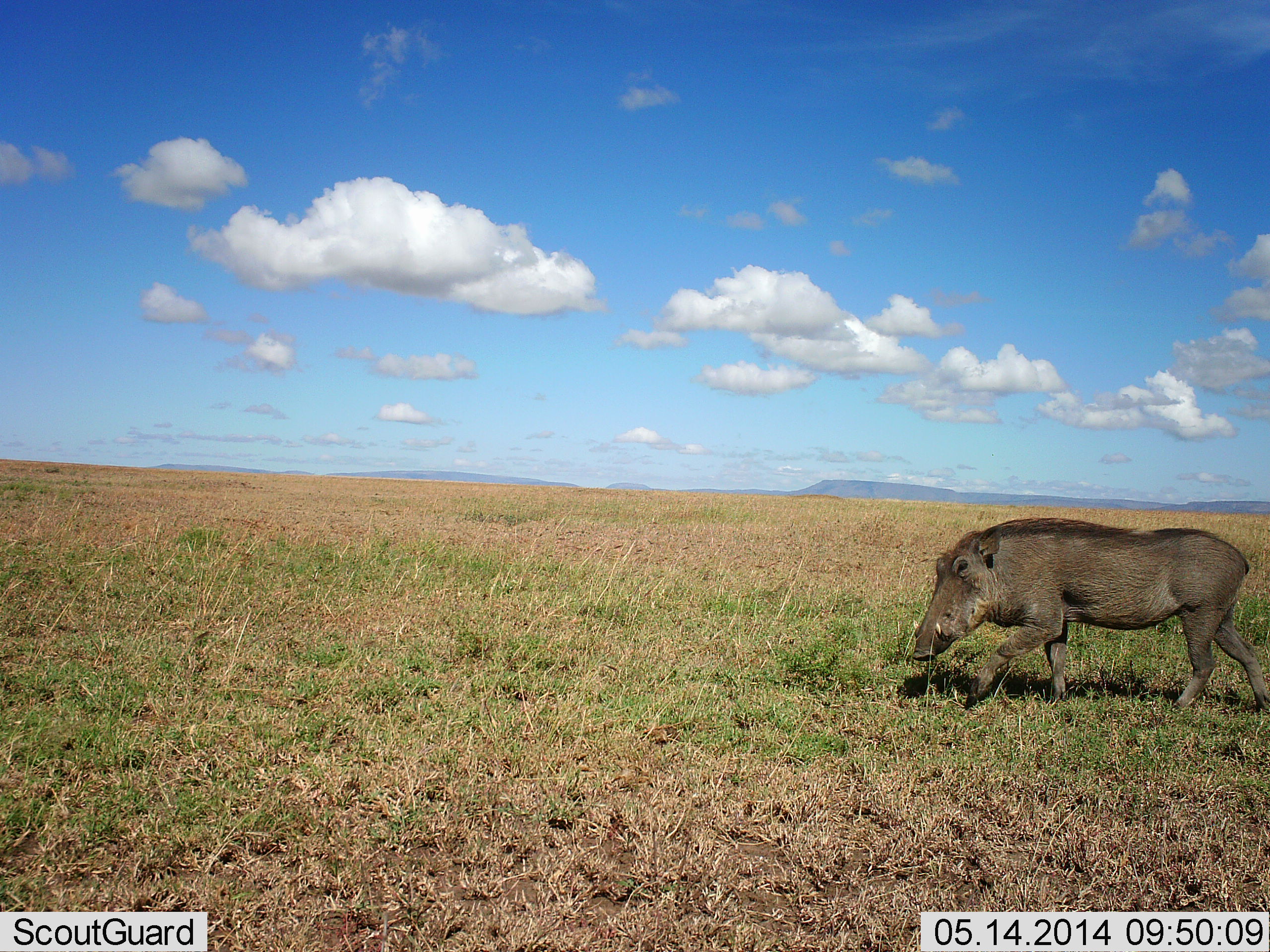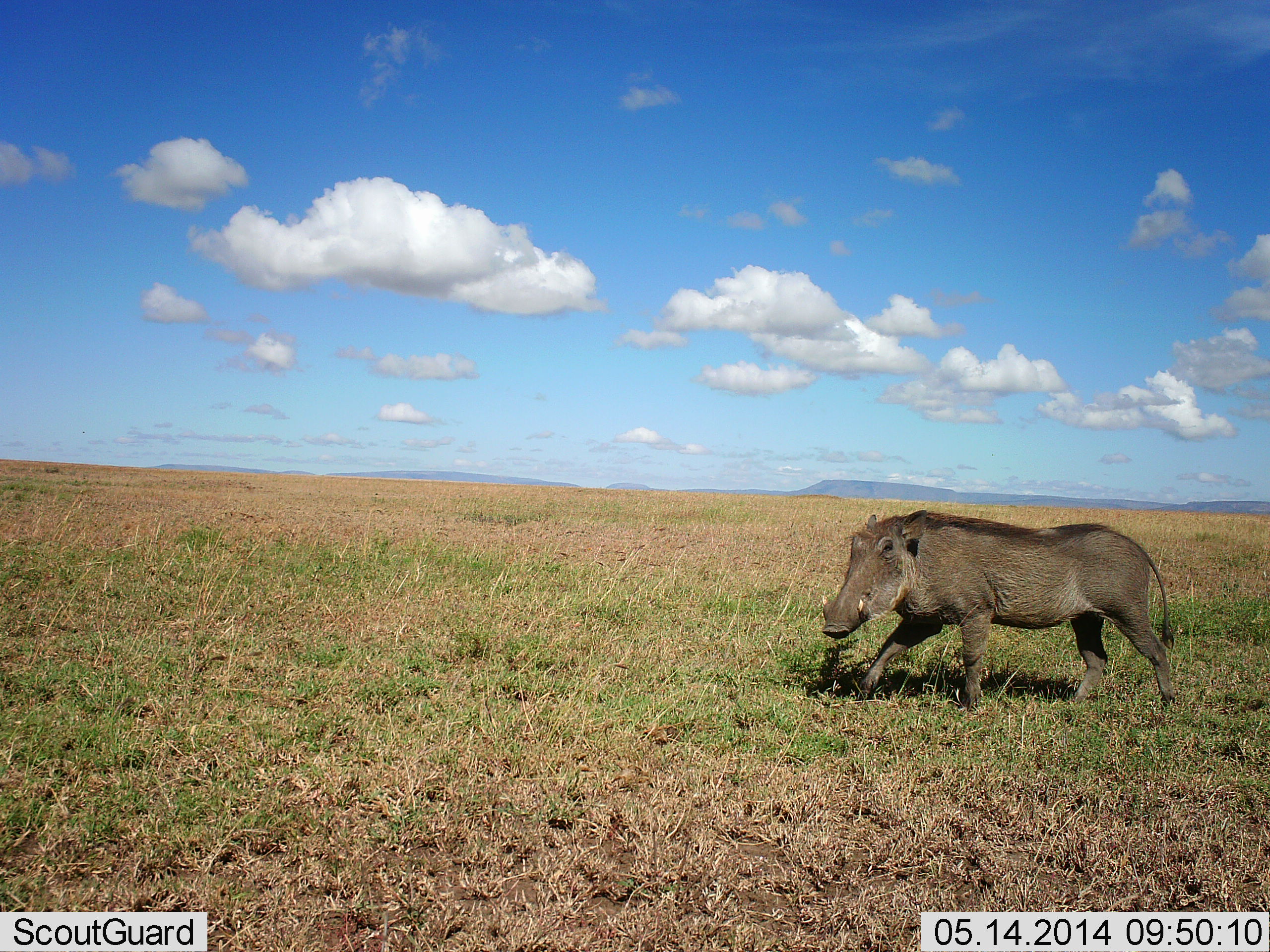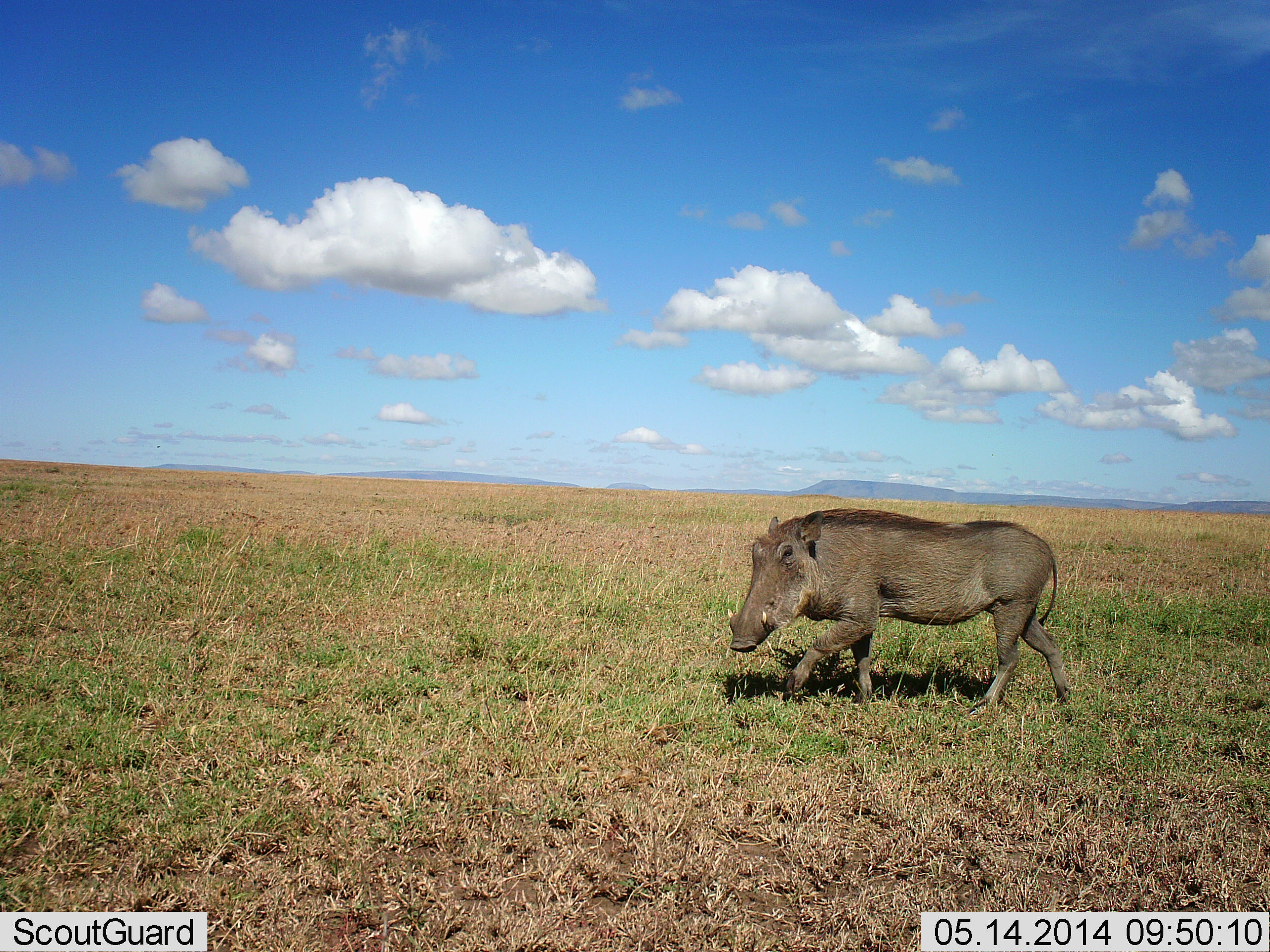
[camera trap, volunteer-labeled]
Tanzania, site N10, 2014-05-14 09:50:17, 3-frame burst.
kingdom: Animalia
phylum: Chordata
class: Mammalia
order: Artiodactyla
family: Suidae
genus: Phacochoerus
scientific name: Phacochoerus africanus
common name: warthog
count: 1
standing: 0%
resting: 0%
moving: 100%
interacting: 0%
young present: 0%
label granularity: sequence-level